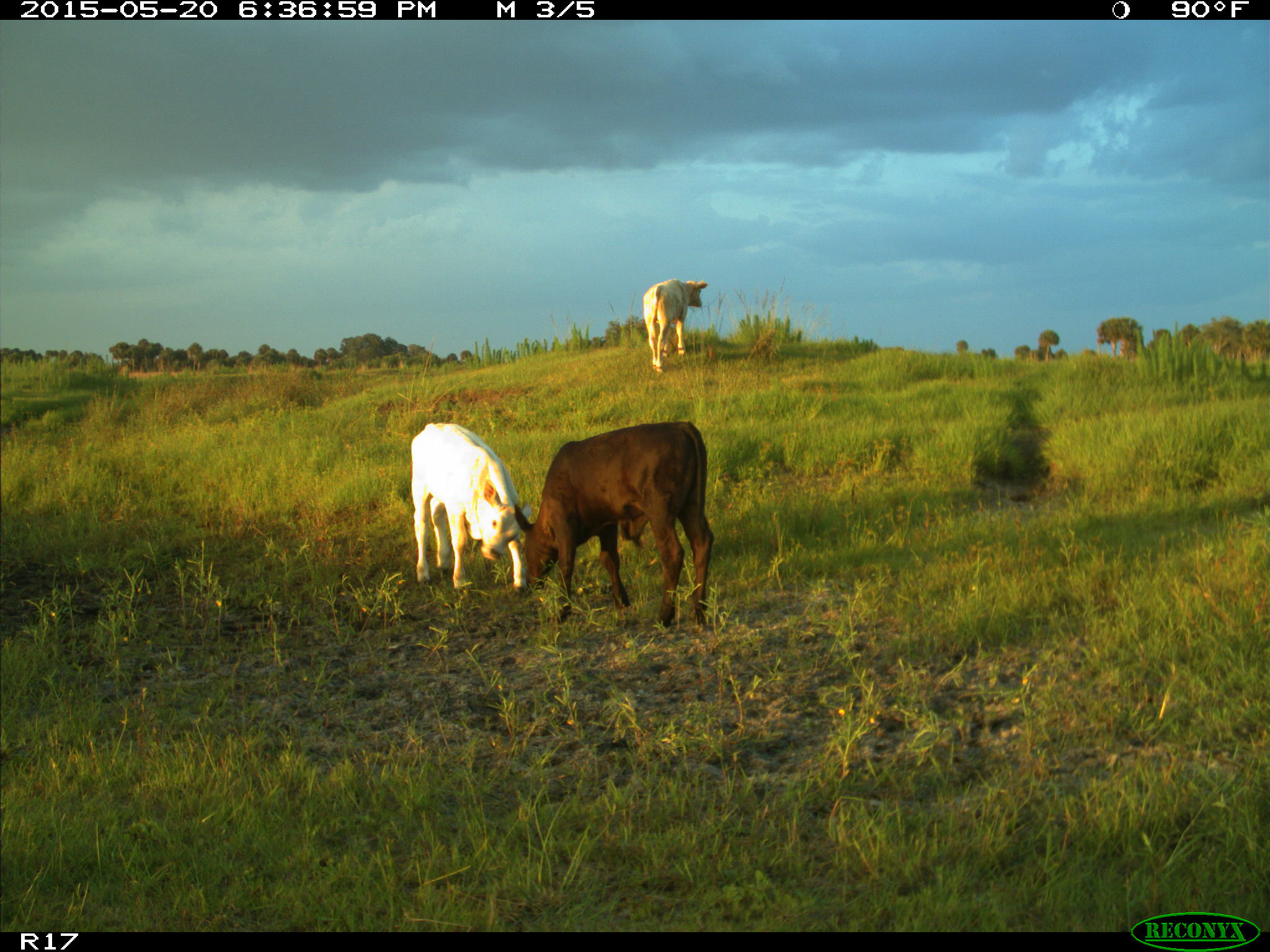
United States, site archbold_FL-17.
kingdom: Animalia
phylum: Chordata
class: Mammalia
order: Artiodactyla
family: Bovidae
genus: Bos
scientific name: Bos taurus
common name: domestic cow